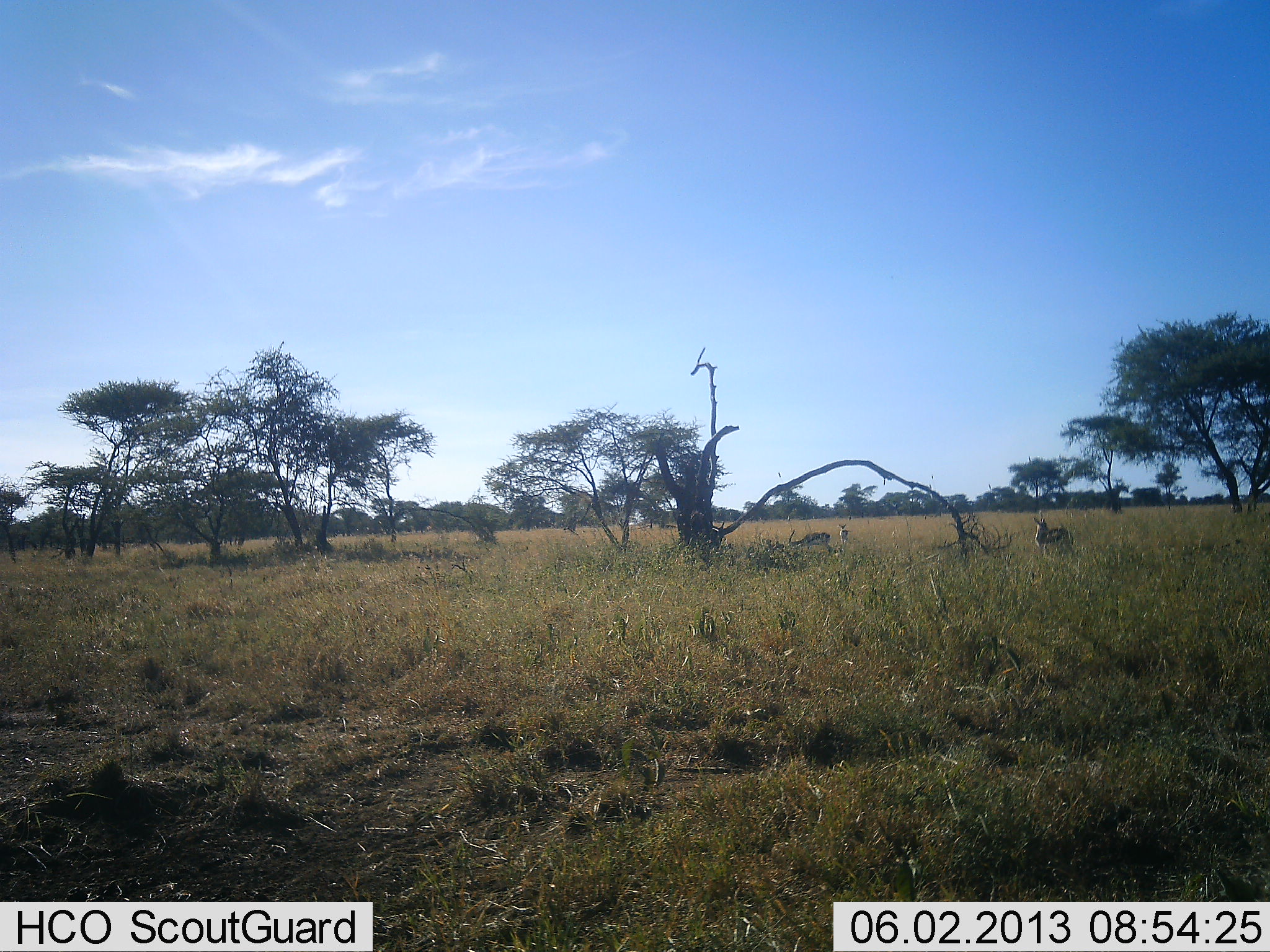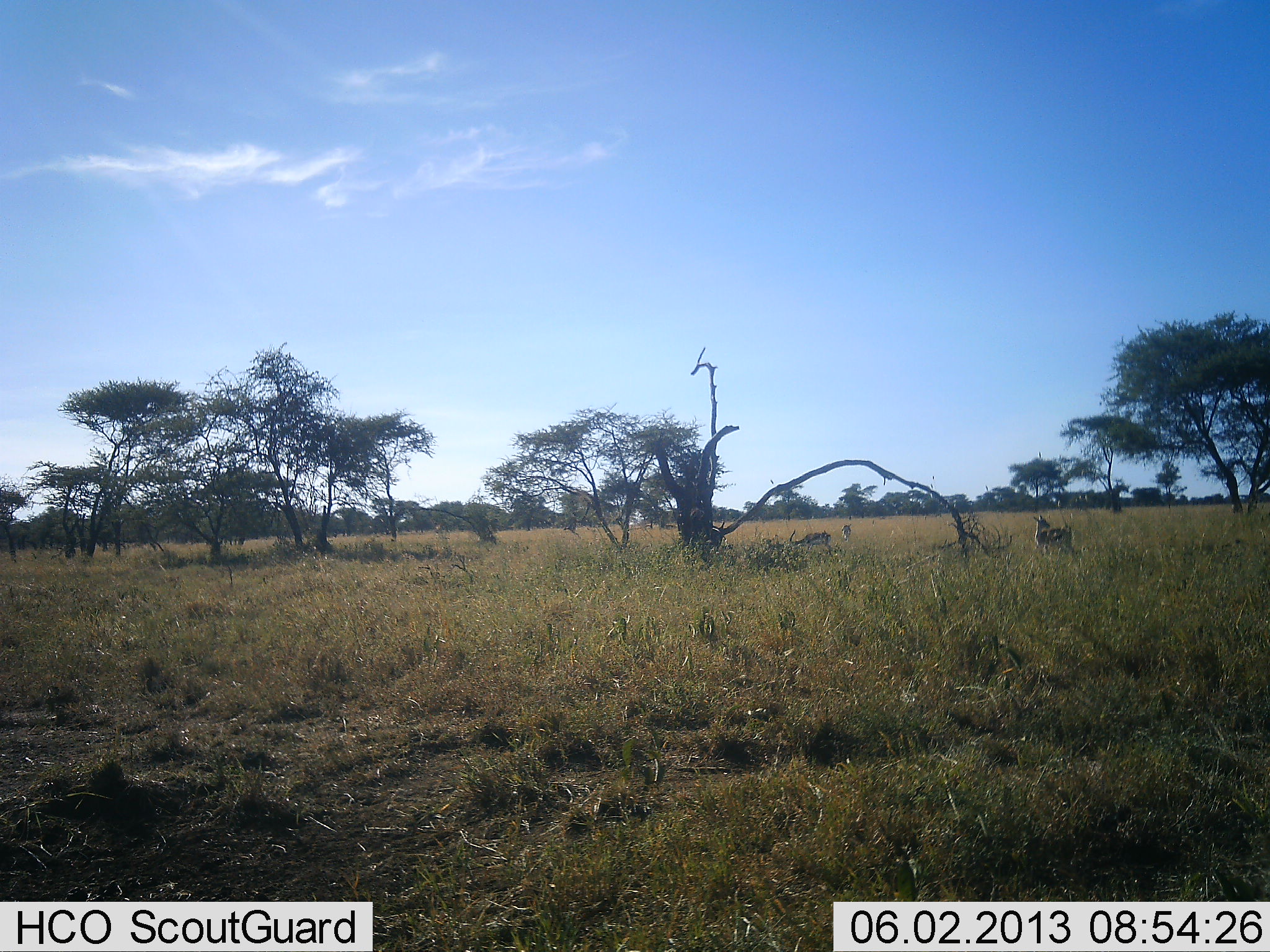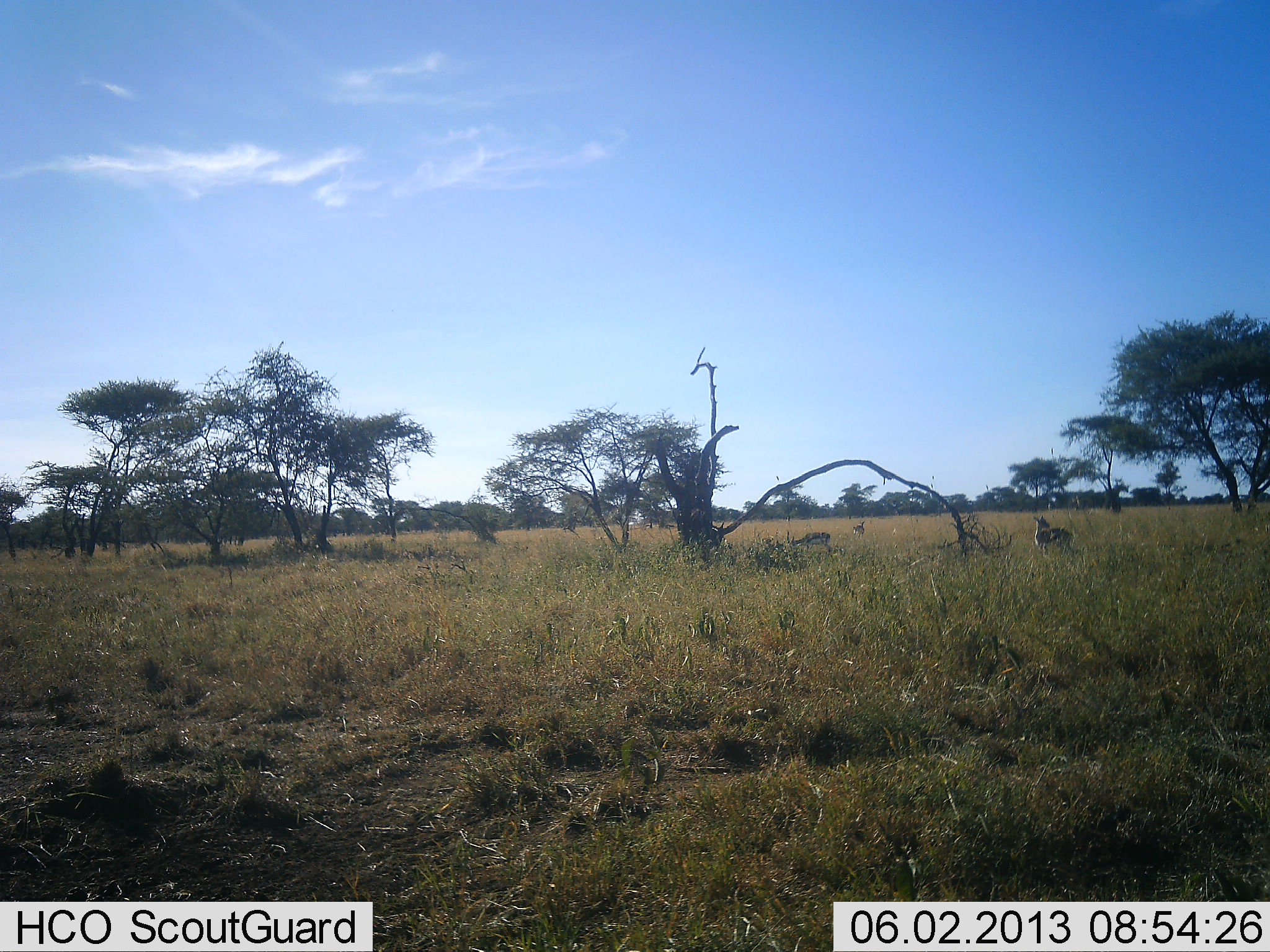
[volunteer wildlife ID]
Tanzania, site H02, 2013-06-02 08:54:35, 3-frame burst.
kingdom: Animalia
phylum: Chordata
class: Mammalia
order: Artiodactyla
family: Bovidae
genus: Eudorcas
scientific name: Eudorcas thomsonii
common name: thomson's gazelle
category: gazellethomsons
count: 3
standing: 62%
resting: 0%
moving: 44%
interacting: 0%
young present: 6%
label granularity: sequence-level